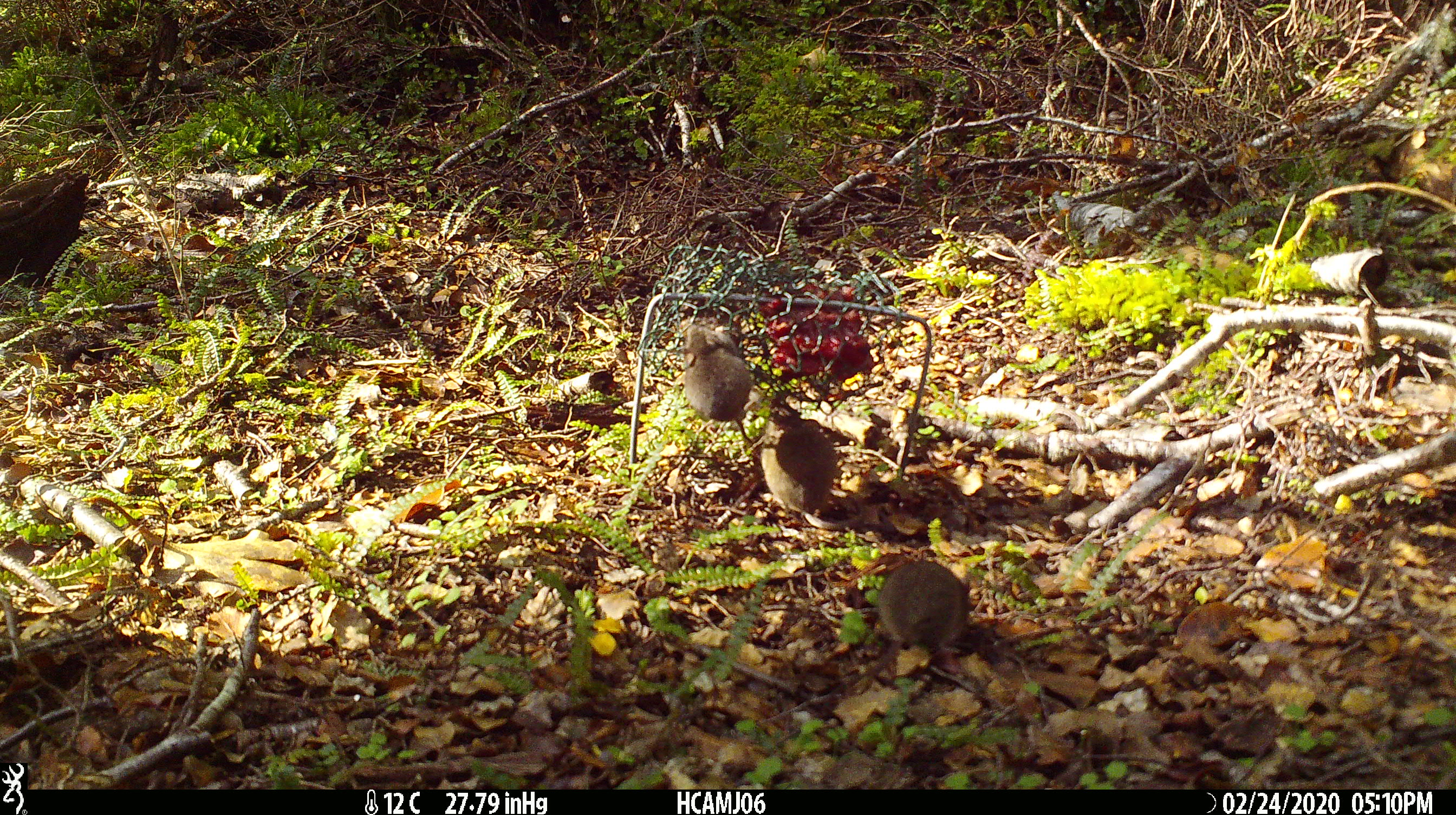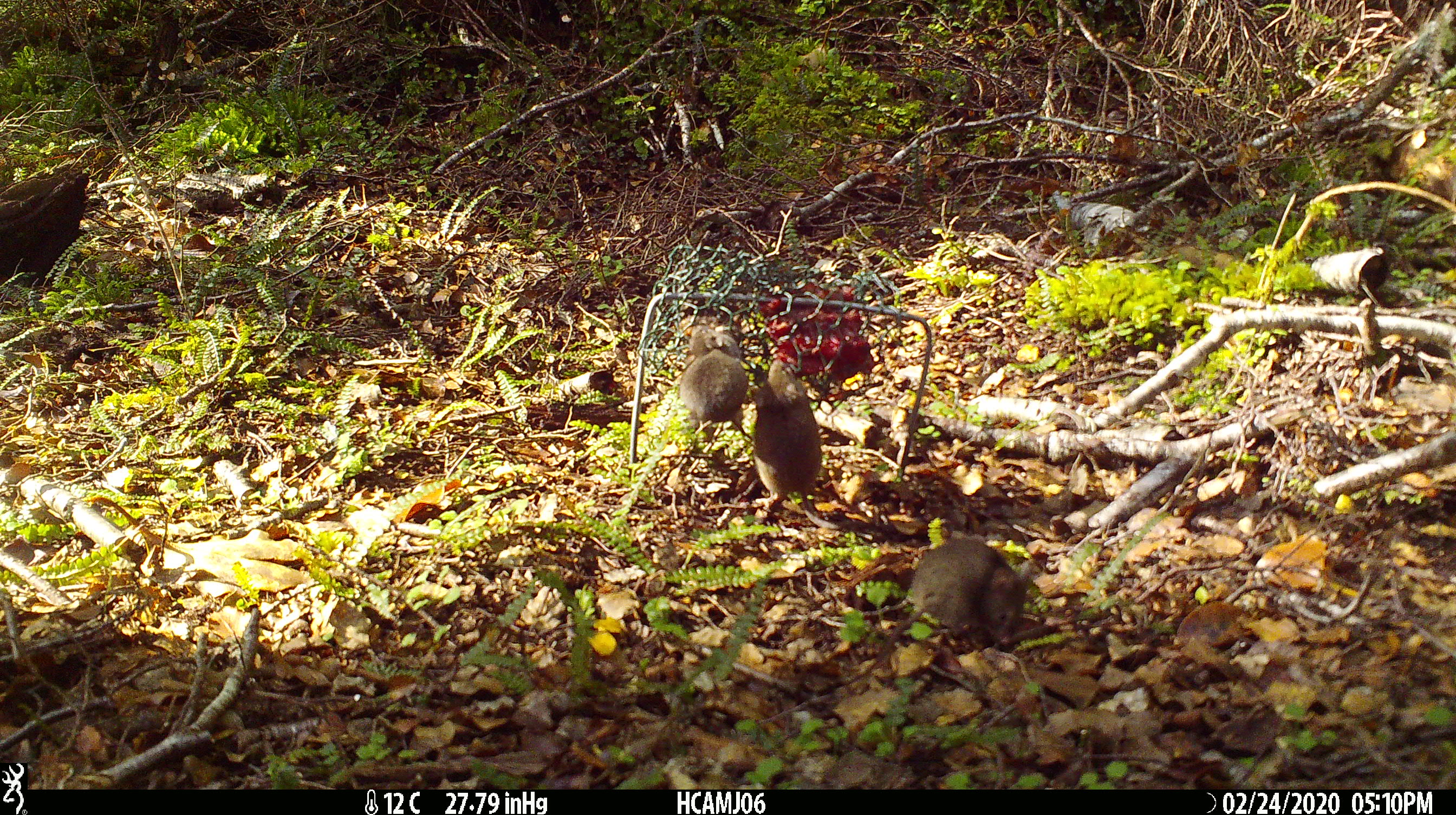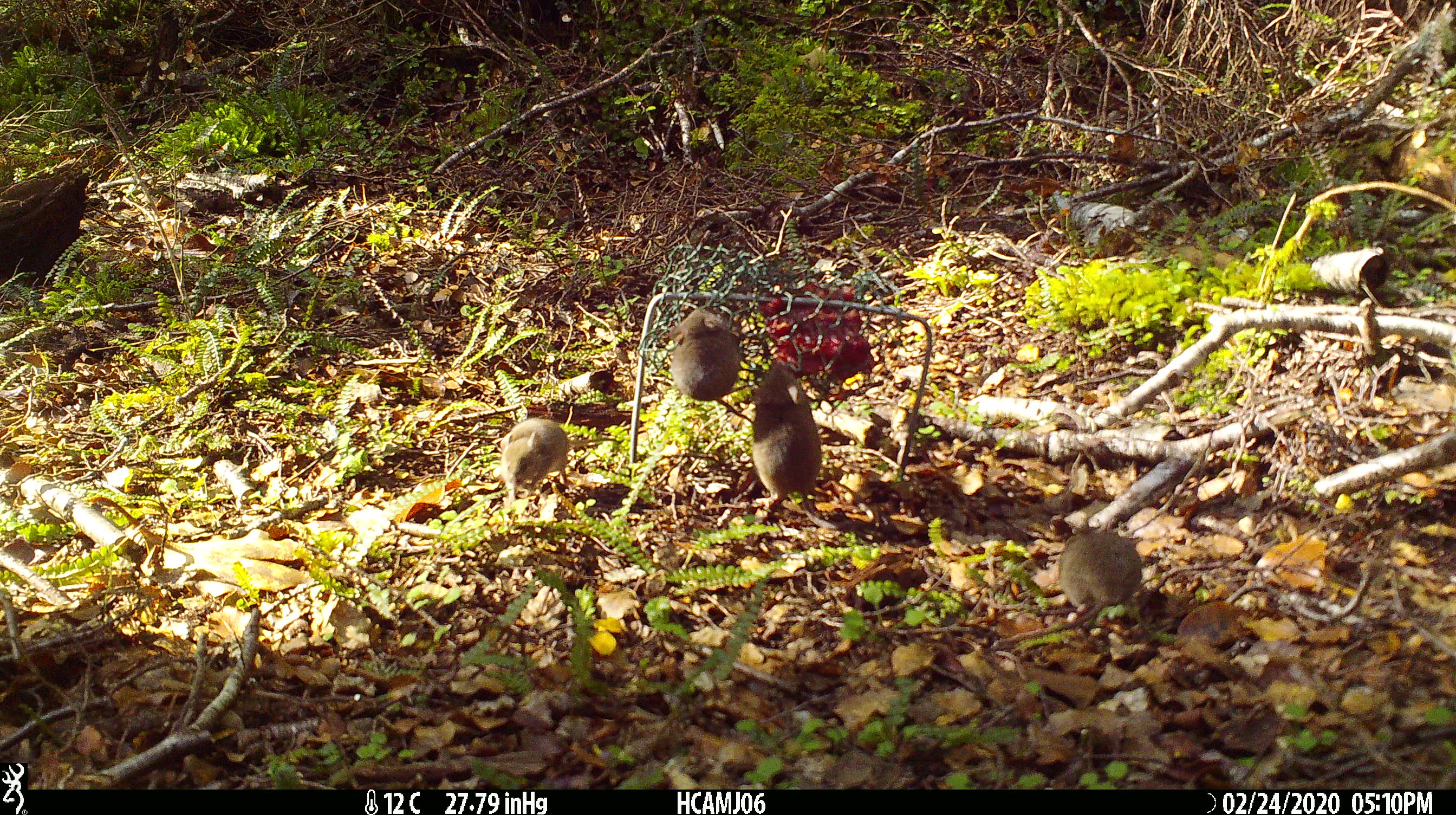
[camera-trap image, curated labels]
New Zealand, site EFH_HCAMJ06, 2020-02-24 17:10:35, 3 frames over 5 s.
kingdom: Animalia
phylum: Chordata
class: Mammalia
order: Rodentia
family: Muridae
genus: Mus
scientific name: Mus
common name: mouse